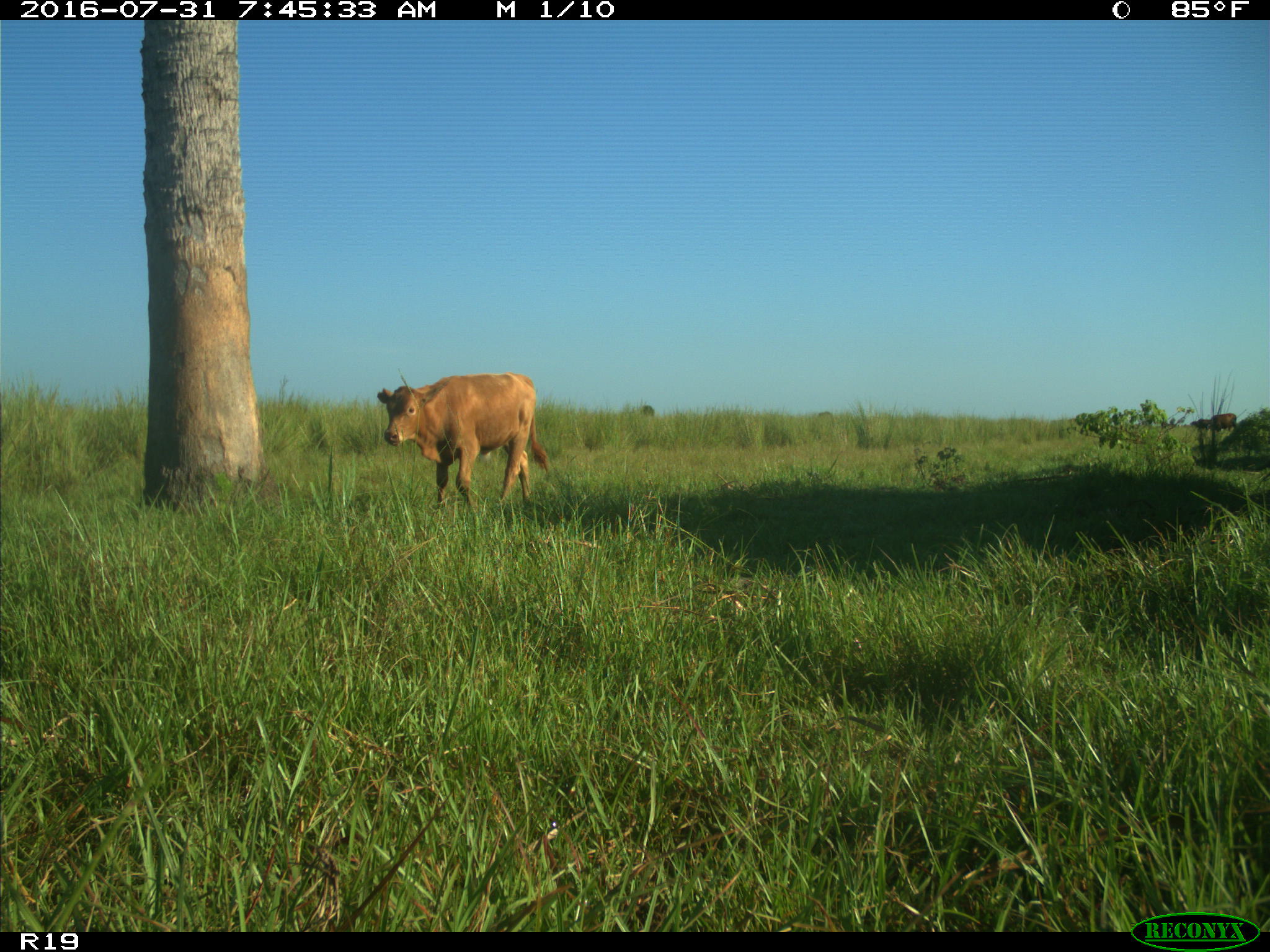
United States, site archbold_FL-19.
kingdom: Animalia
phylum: Chordata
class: Mammalia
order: Artiodactyla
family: Bovidae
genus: Bos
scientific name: Bos taurus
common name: domestic cow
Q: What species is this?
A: Bos taurus (domestic cow).